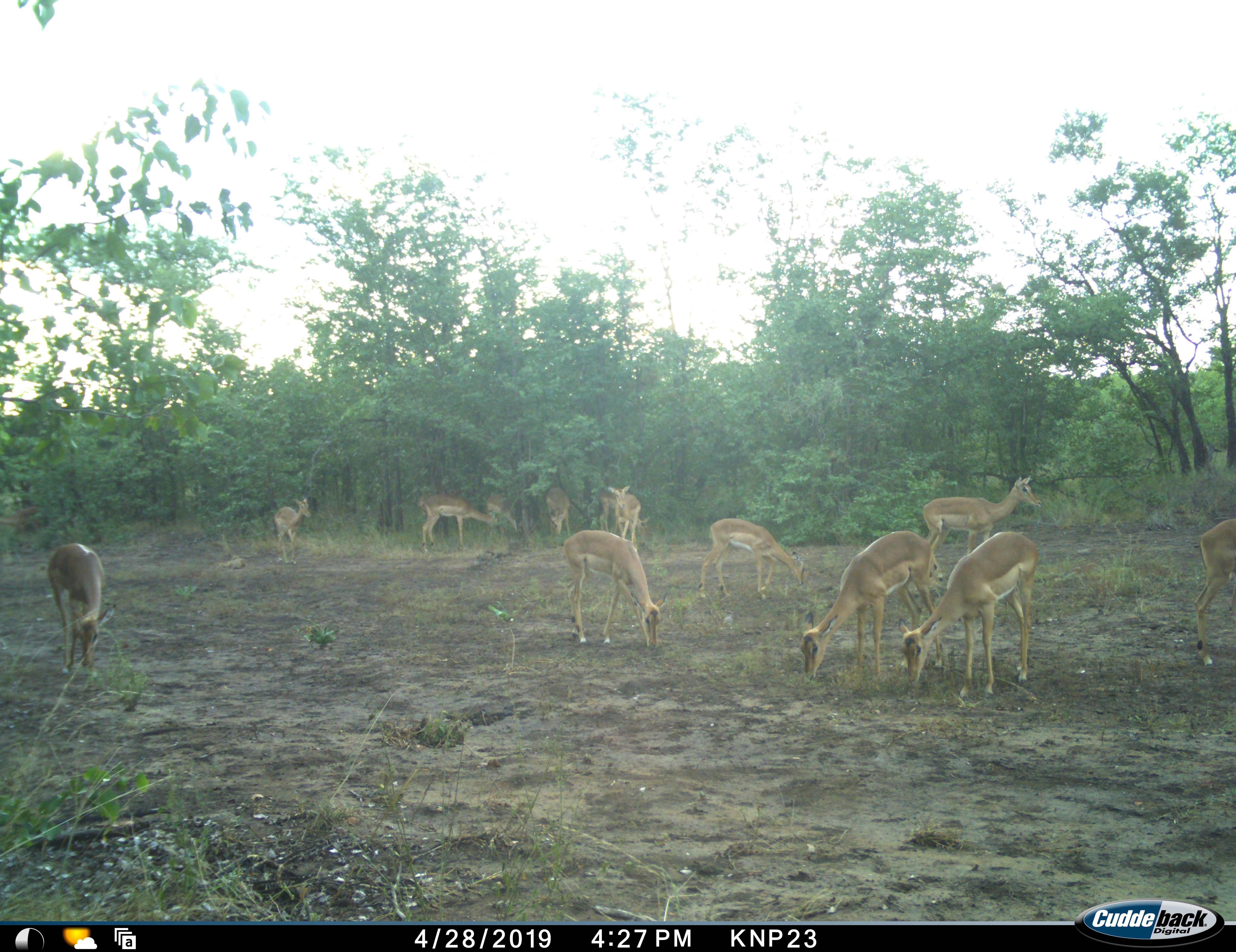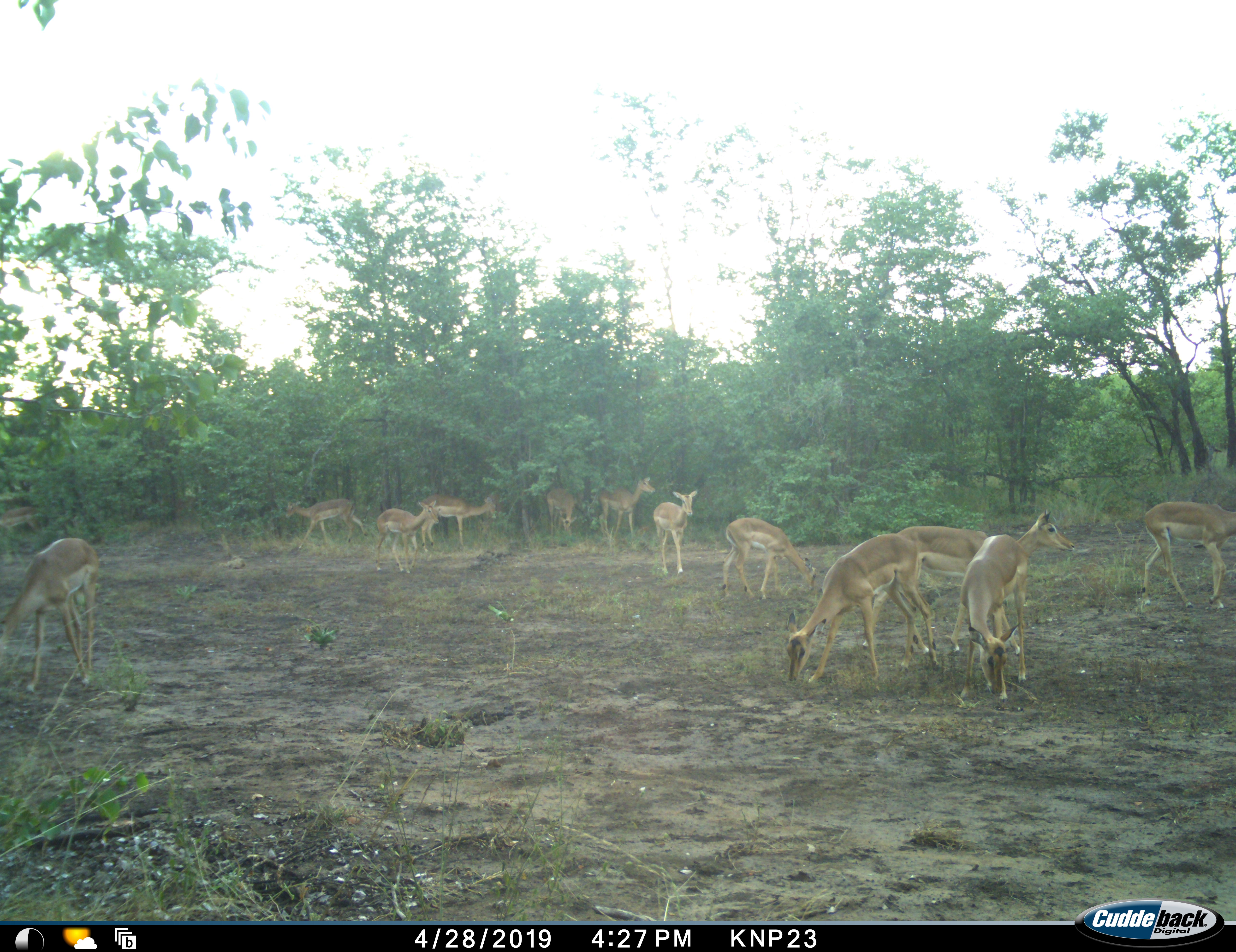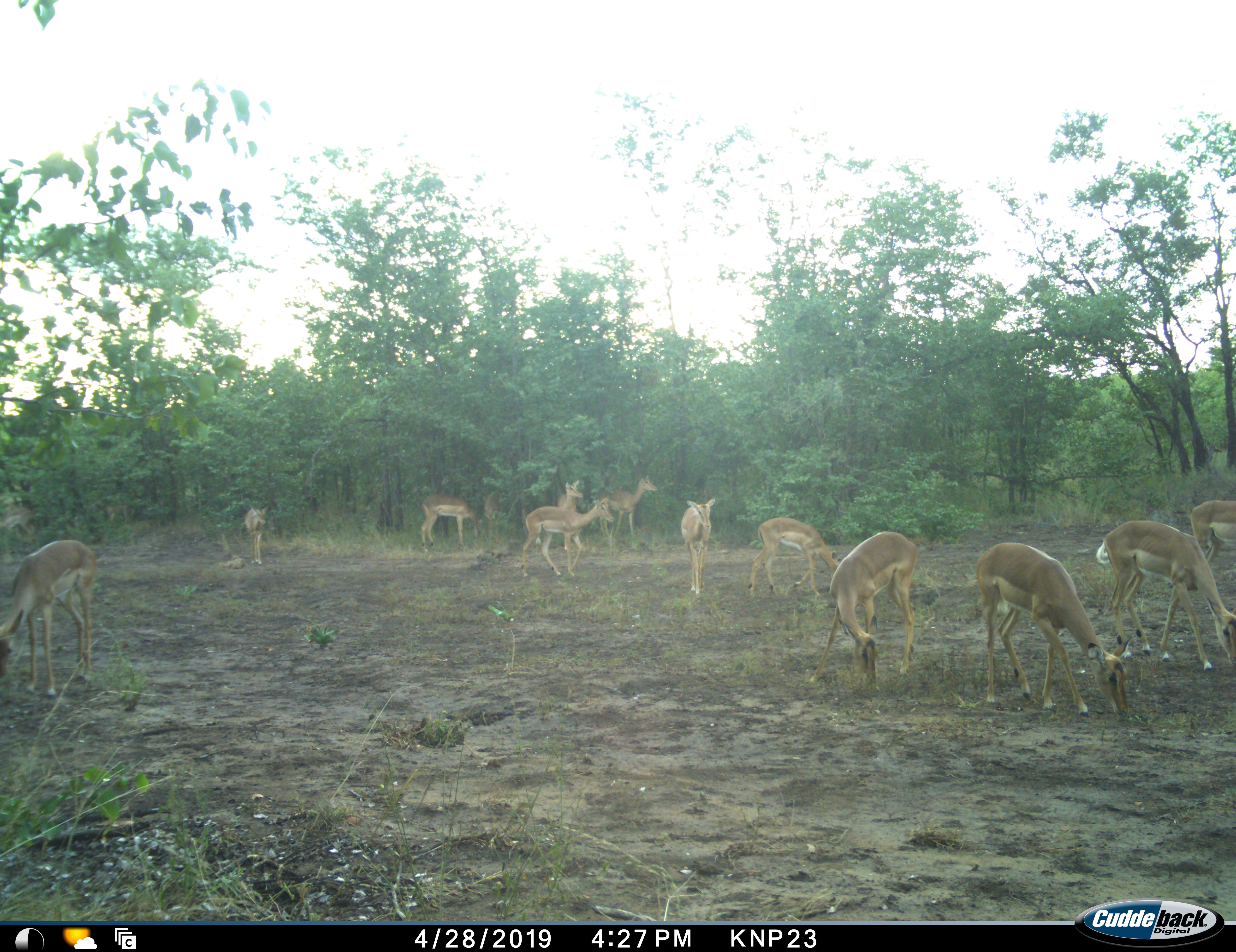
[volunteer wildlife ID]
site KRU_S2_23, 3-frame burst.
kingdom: Animalia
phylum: Chordata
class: Mammalia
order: Artiodactyla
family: Bovidae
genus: Aepyceros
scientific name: Aepyceros melampus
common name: impala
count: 11-50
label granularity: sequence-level